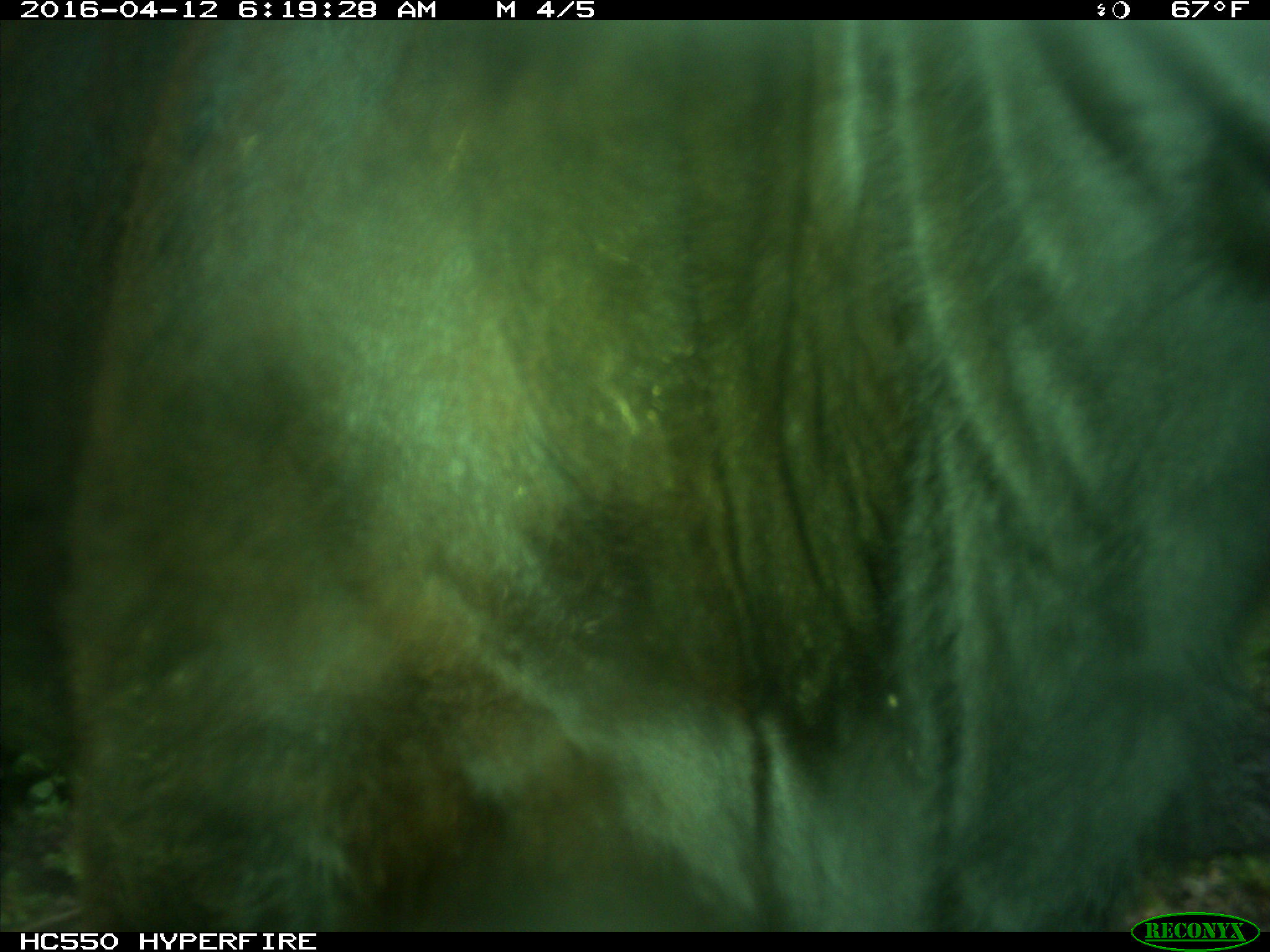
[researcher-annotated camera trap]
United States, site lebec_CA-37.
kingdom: Animalia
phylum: Chordata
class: Mammalia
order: Artiodactyla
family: Bovidae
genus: Bos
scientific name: Bos taurus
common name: domestic cow